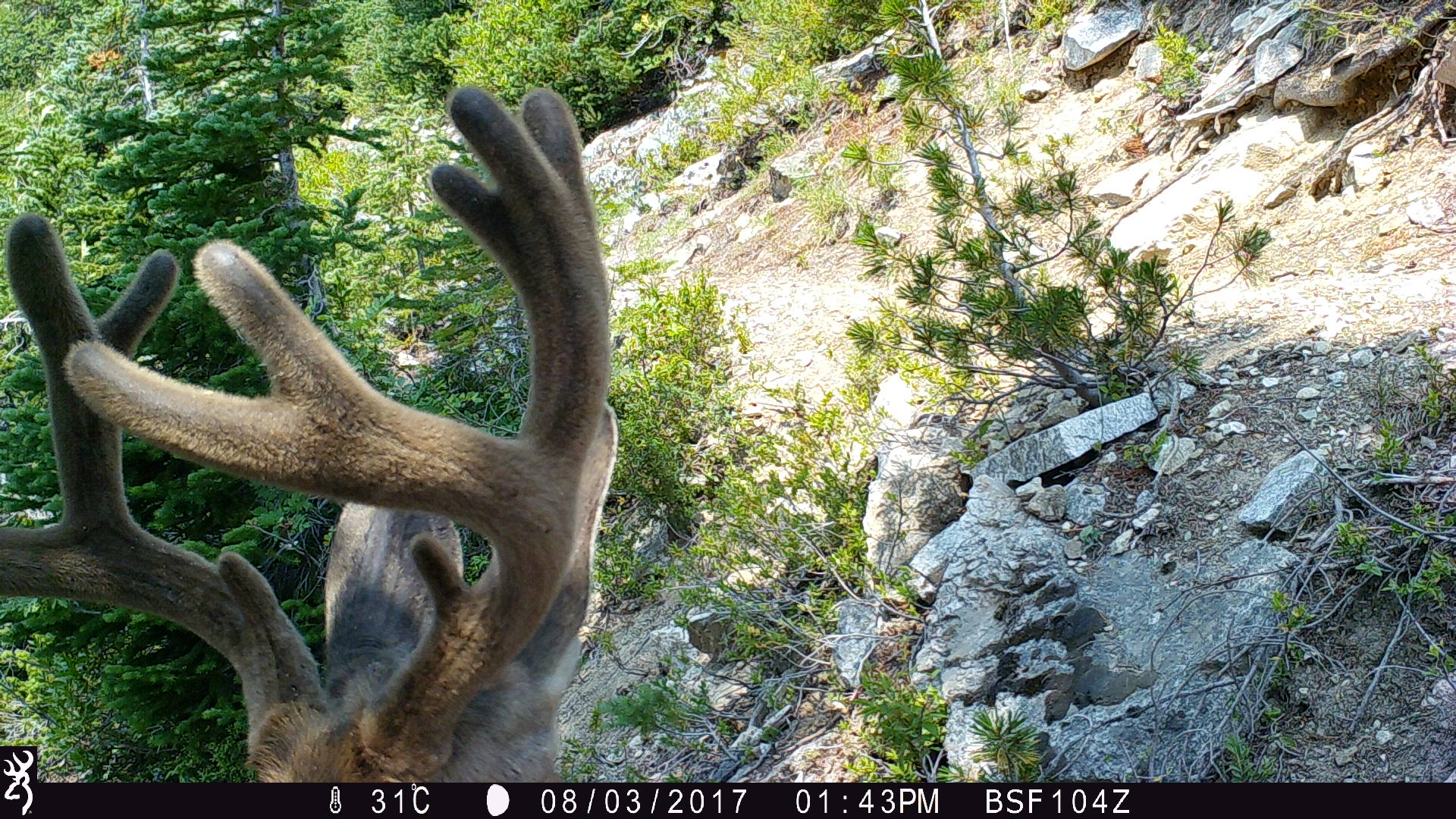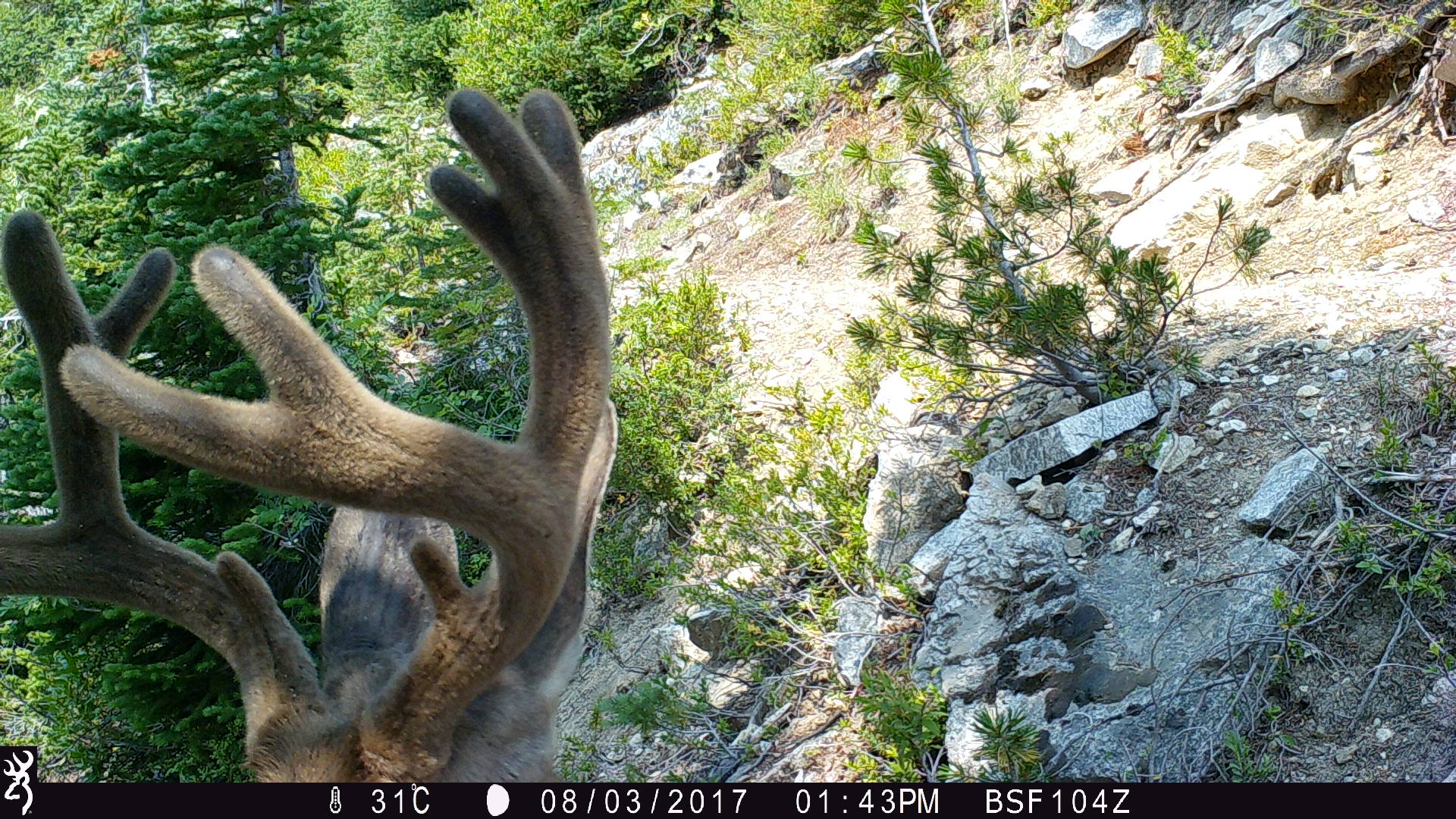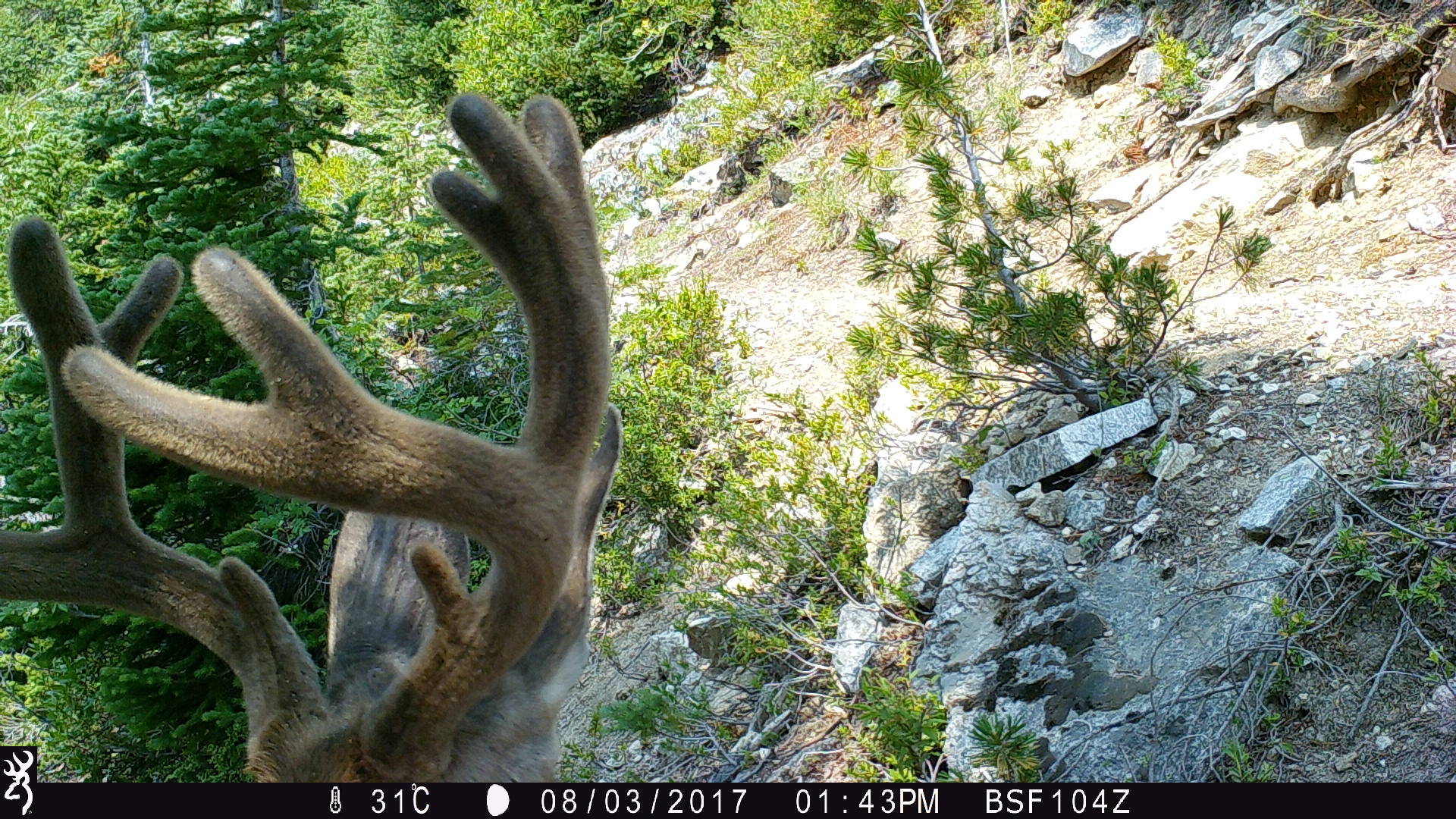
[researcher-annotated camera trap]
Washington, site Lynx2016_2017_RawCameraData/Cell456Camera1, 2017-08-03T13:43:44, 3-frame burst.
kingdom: Animalia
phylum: Chordata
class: Mammalia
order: Artiodactyla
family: Cervidae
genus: Odocoileus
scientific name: Odocoileus hemionus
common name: mule deer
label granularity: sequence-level